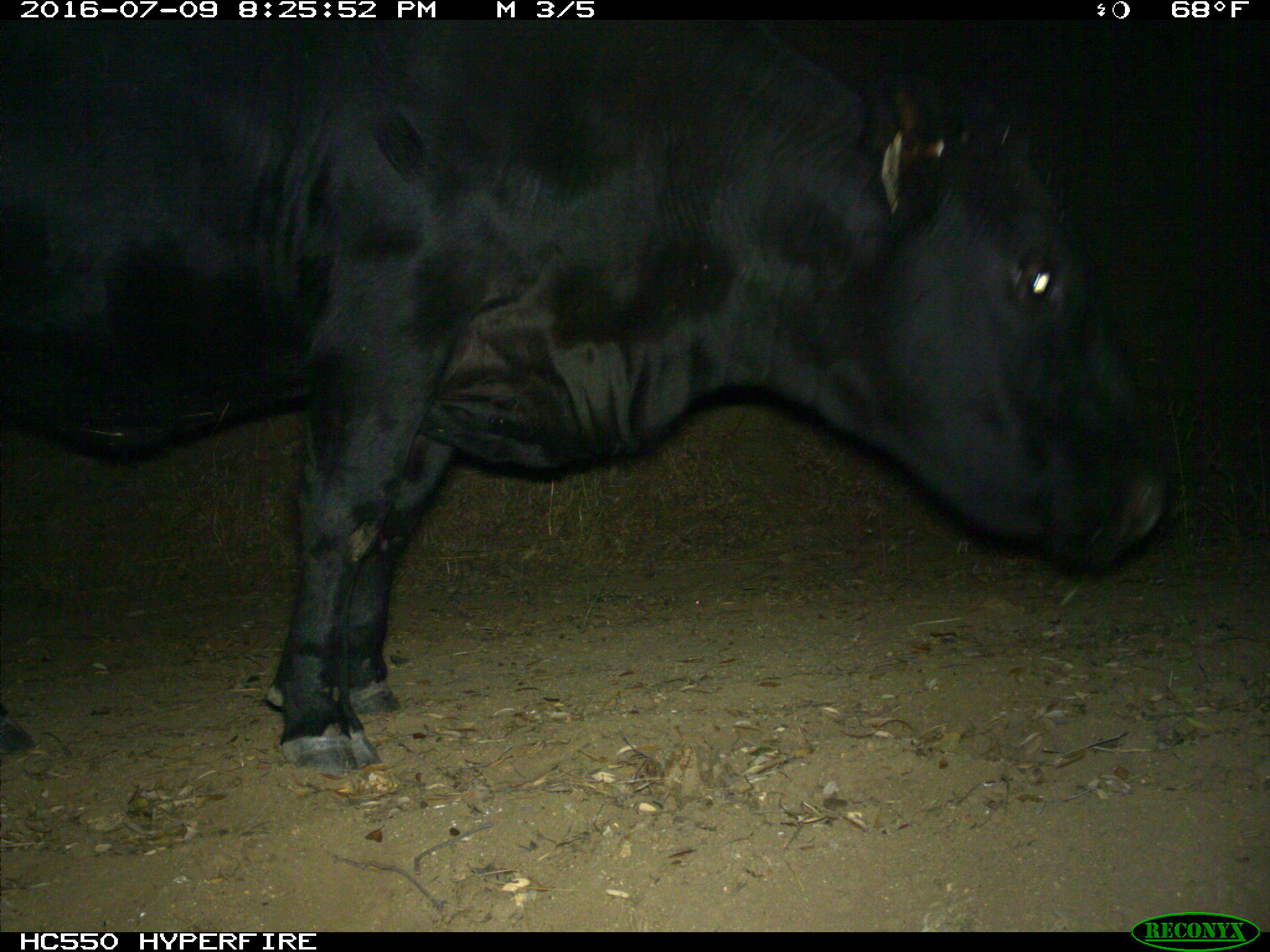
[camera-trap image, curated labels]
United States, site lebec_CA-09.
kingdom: Animalia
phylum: Chordata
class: Mammalia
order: Artiodactyla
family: Bovidae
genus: Bos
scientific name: Bos taurus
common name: domestic cow